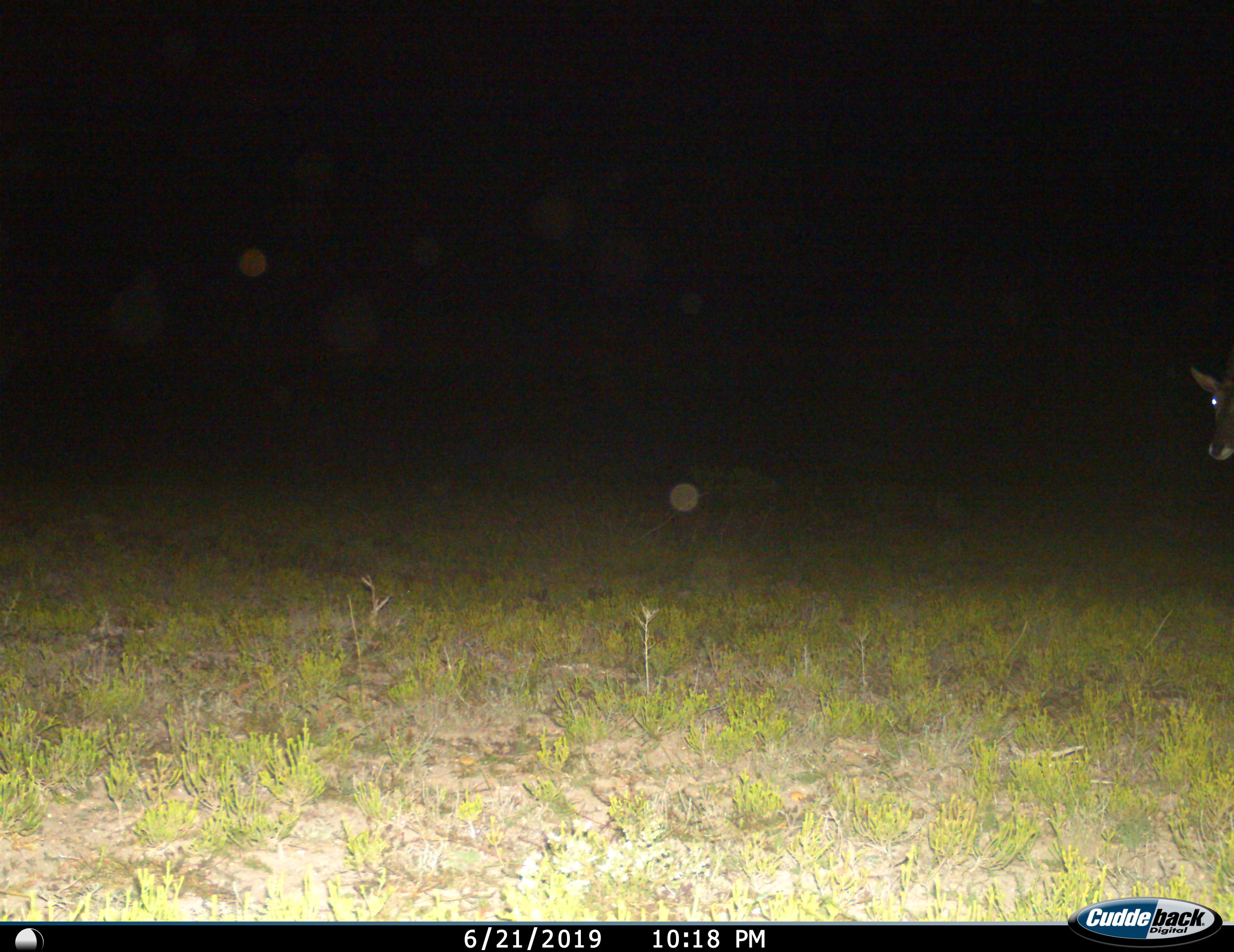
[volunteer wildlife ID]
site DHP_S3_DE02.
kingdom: Animalia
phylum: Chordata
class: Mammalia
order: Artiodactyla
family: Bovidae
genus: Damaliscus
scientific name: Damaliscus pygargus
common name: bontebok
Bontebok (Damaliscus pygargus), count 1. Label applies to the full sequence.